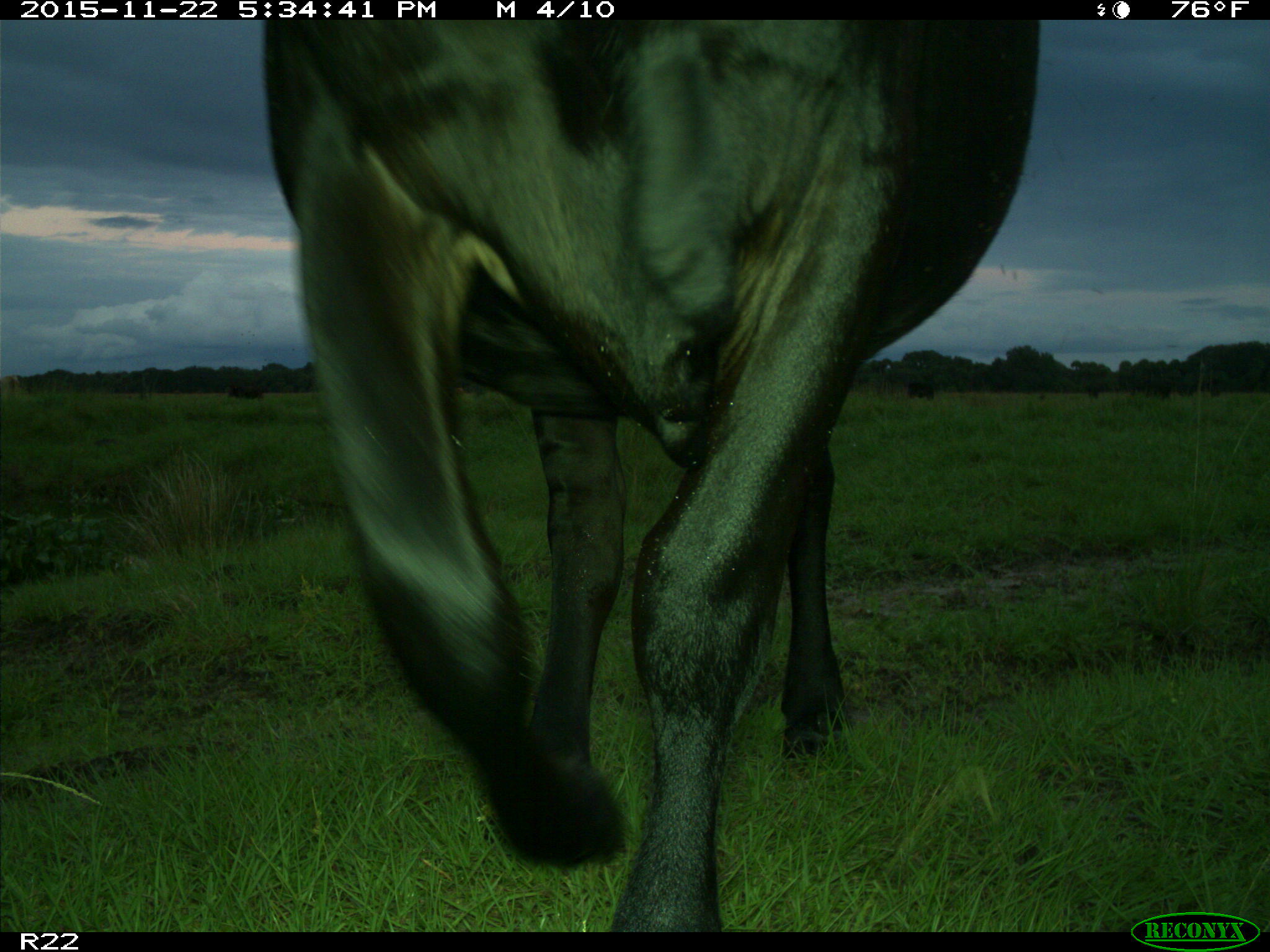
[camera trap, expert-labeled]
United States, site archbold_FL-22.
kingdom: Animalia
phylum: Chordata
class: Mammalia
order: Artiodactyla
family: Bovidae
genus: Bos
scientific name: Bos taurus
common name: domestic cow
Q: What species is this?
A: Bos taurus (domestic cow).